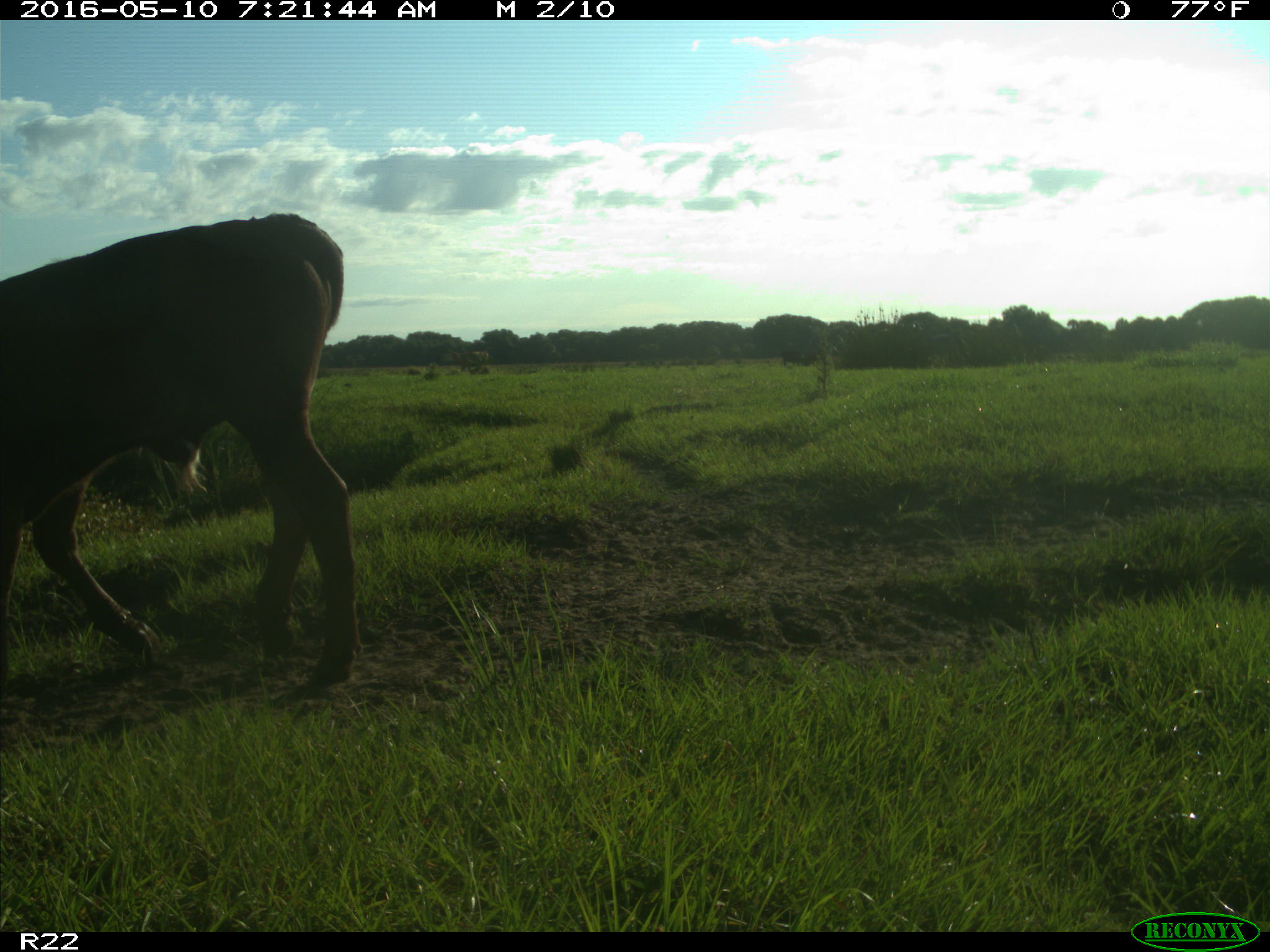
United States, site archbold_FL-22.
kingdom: Animalia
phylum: Chordata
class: Mammalia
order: Artiodactyla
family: Bovidae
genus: Bos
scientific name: Bos taurus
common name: domestic cow